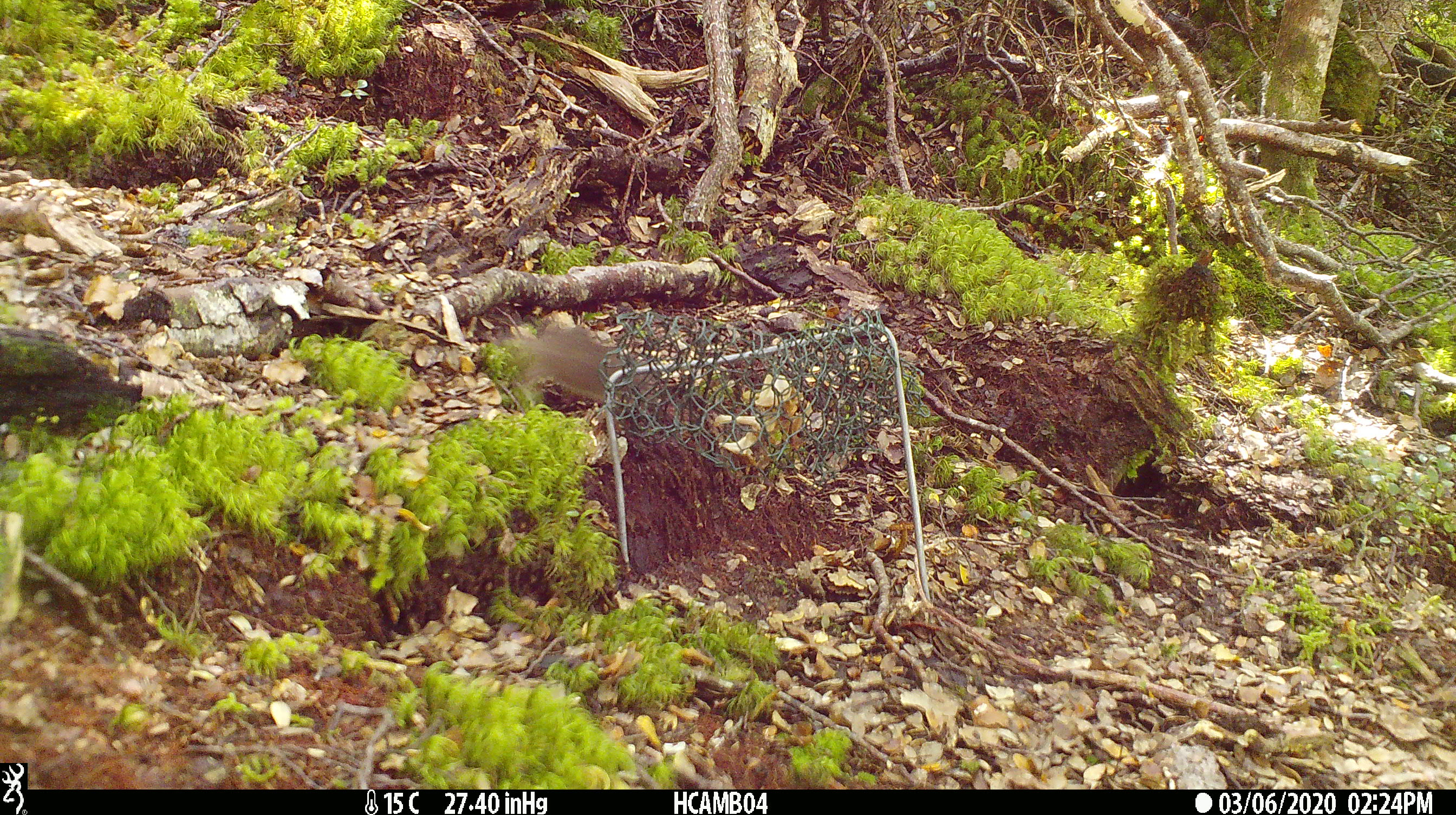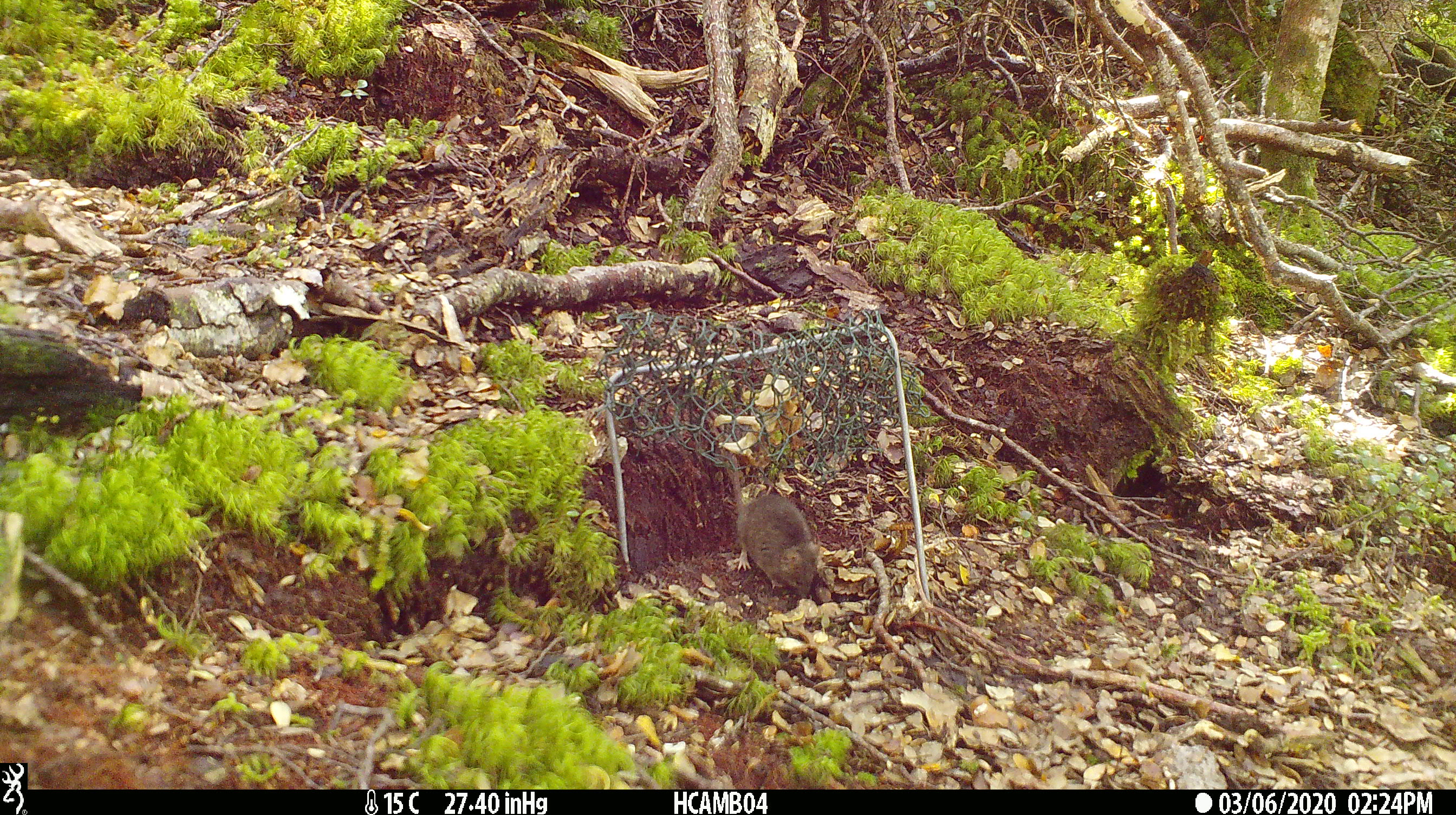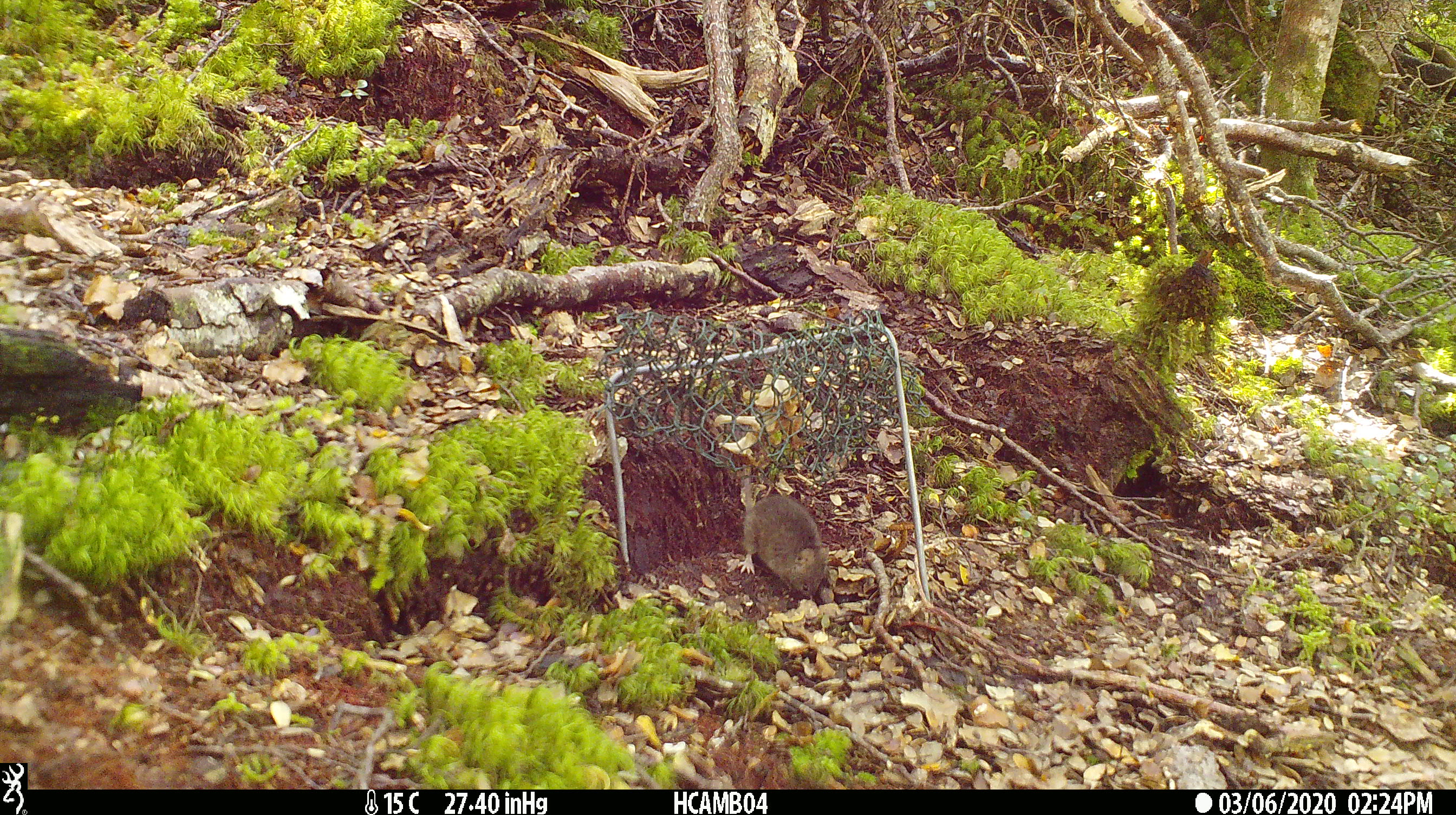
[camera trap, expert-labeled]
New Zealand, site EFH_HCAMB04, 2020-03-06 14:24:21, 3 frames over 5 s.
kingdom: Animalia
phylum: Chordata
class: Mammalia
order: Rodentia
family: Muridae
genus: Mus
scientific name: Mus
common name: mouse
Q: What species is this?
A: Mouse (Mus).